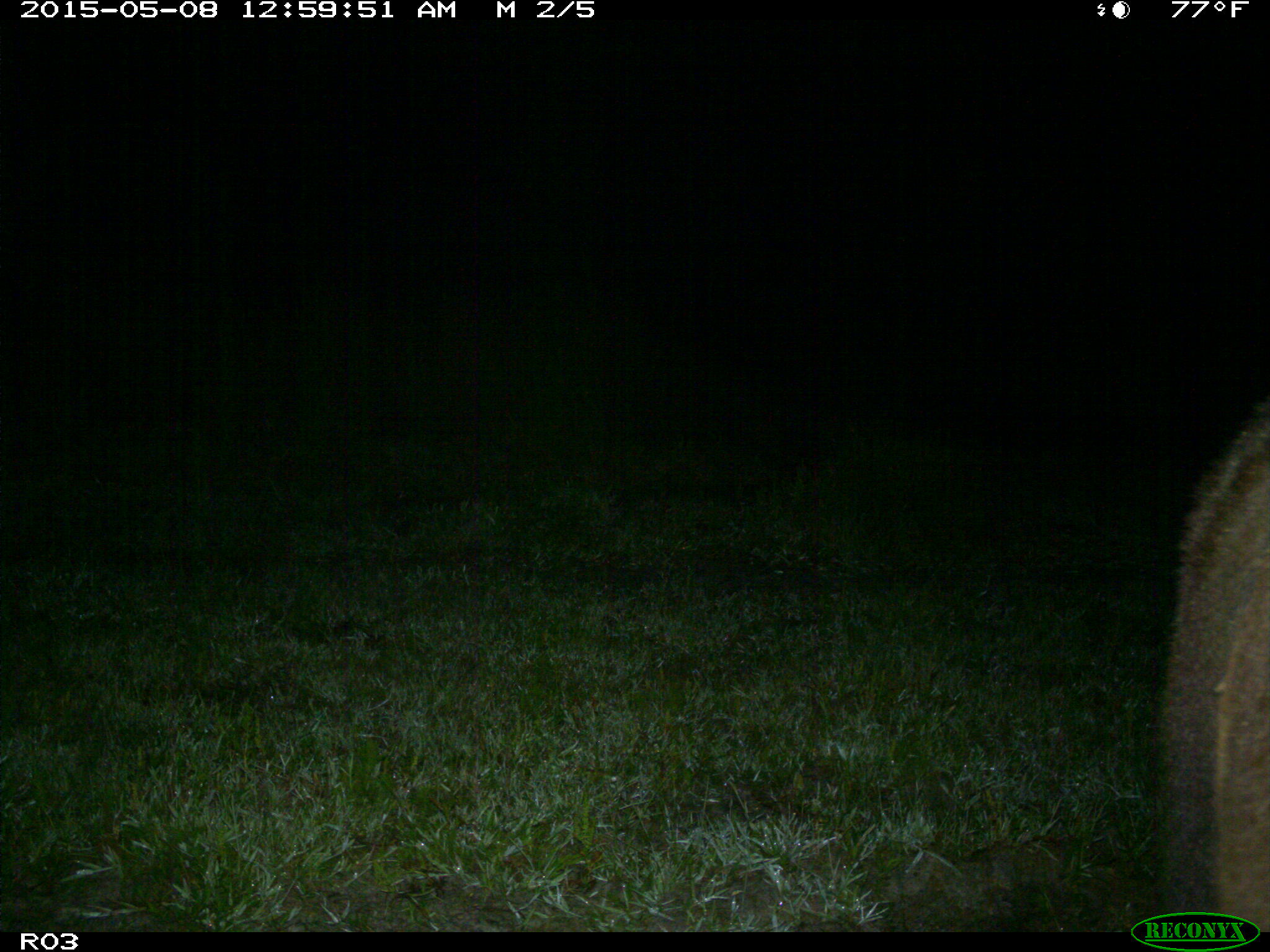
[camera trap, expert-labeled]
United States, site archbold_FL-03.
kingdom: Animalia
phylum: Chordata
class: Mammalia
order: Artiodactyla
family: Bovidae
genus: Bos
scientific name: Bos taurus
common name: domestic cow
Bos taurus (domestic cow).